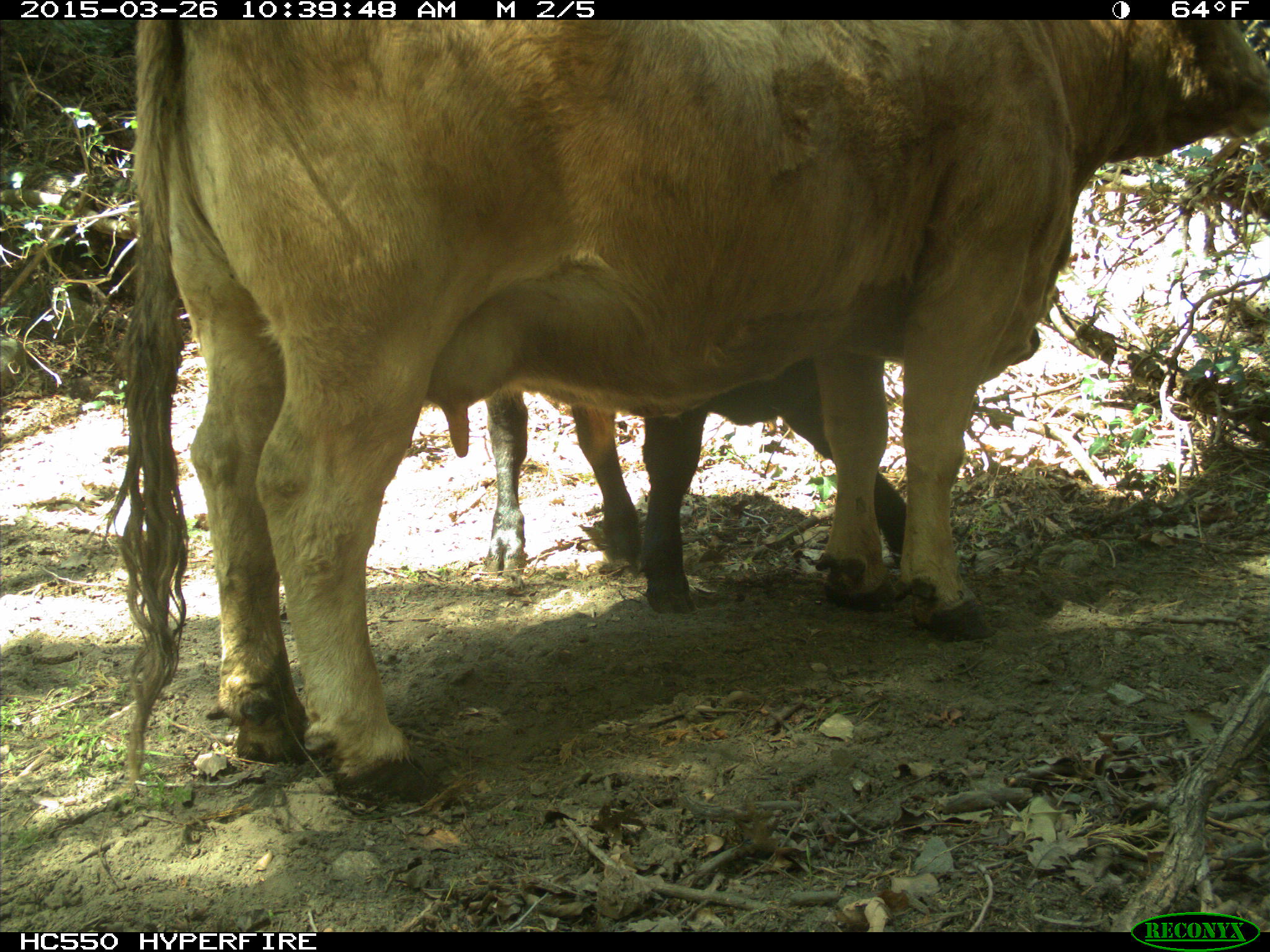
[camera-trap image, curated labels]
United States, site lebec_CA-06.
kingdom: Animalia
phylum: Chordata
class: Mammalia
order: Artiodactyla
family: Bovidae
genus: Bos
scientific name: Bos taurus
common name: domestic cow